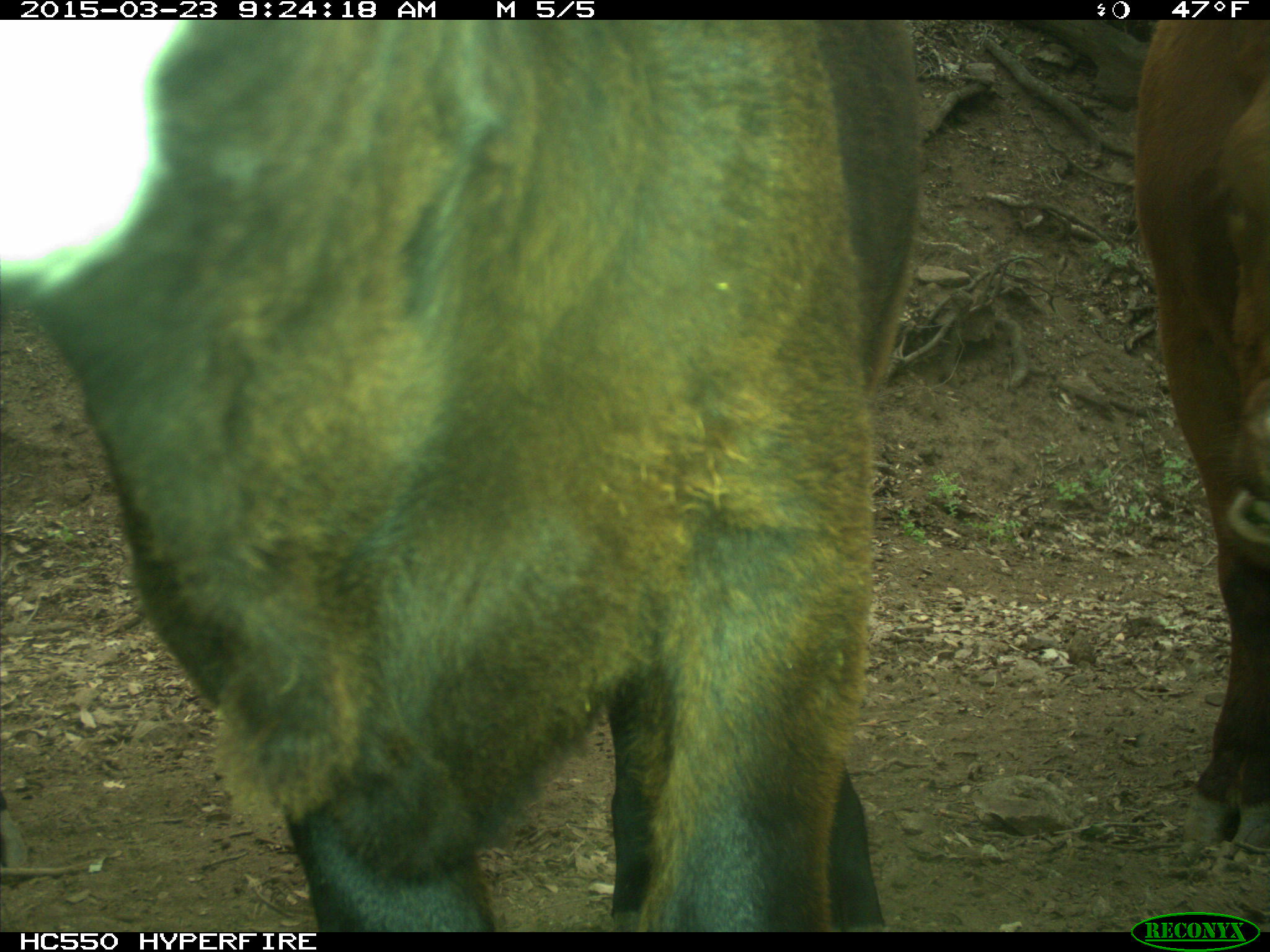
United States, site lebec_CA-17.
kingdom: Animalia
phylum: Chordata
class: Mammalia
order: Artiodactyla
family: Bovidae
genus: Bos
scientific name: Bos taurus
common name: domestic cow